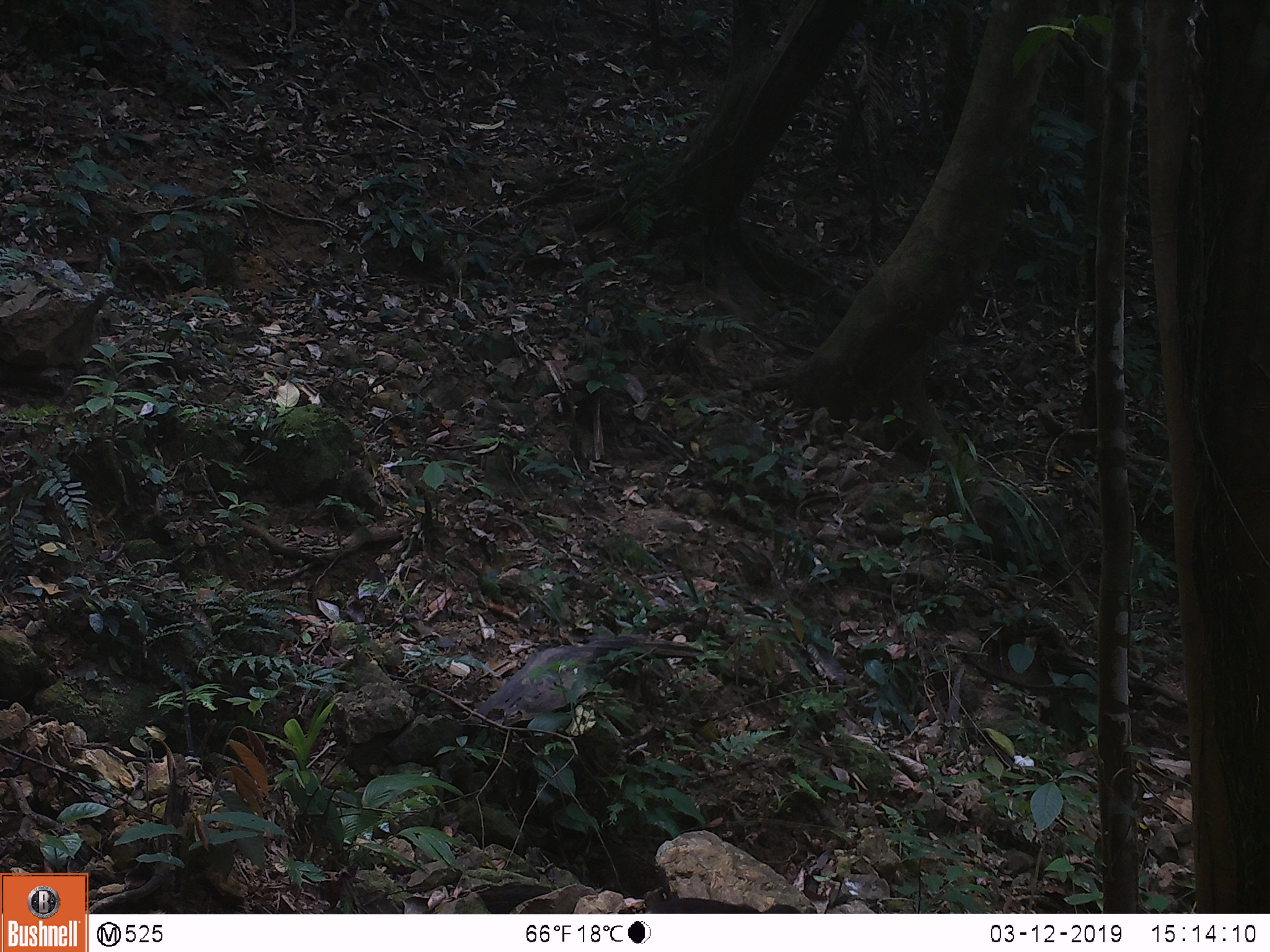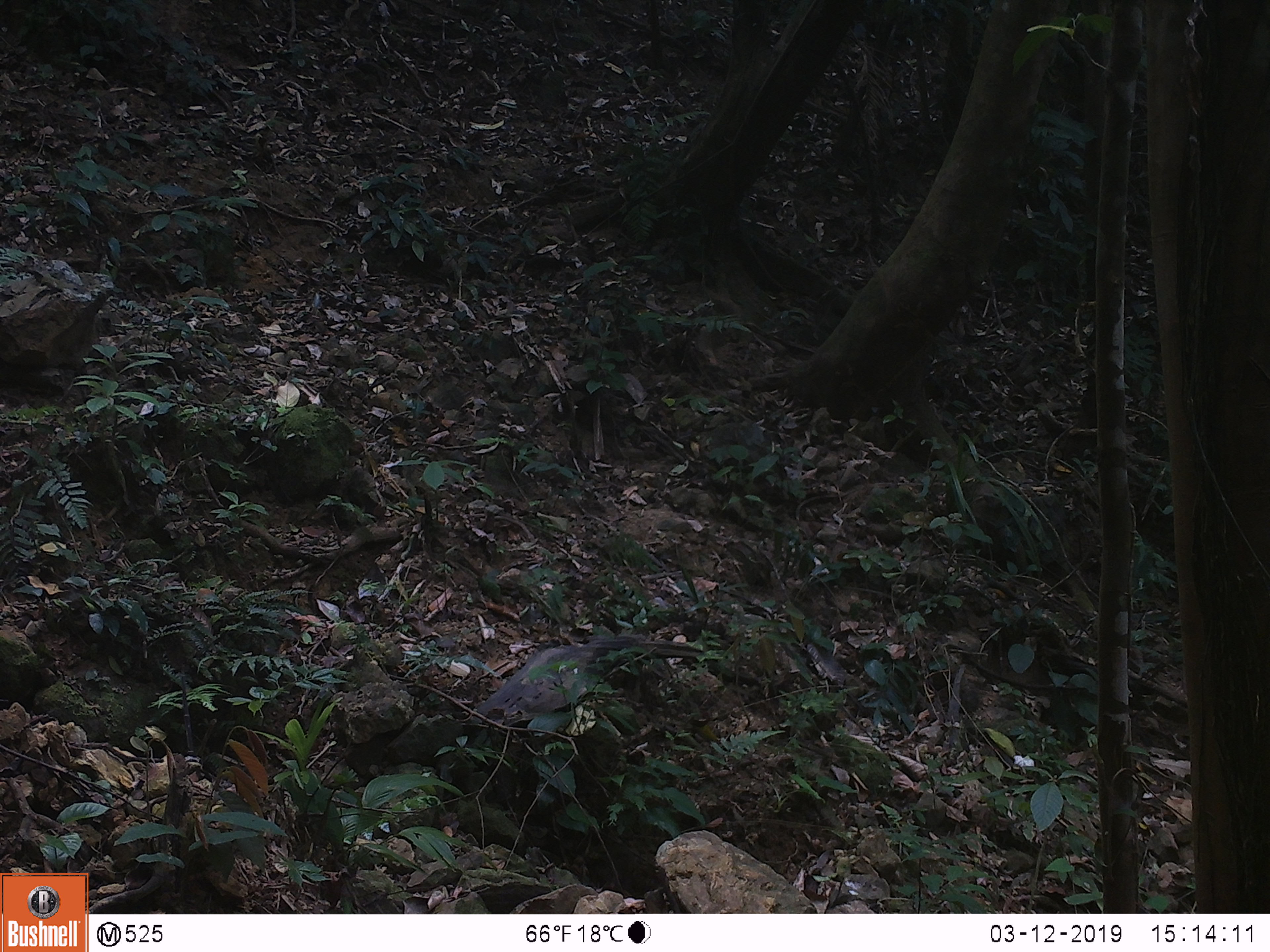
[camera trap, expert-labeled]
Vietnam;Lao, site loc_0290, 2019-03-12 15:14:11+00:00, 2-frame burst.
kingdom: Animalia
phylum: Chordata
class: Mammalia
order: Primates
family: Cercopithecidae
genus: Macaca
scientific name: Macaca arctoides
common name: stump-tailed macaque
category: stump tailed macaque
Stump tailed macaque (stump-tailed macaque) (Macaca arctoides). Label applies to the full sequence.